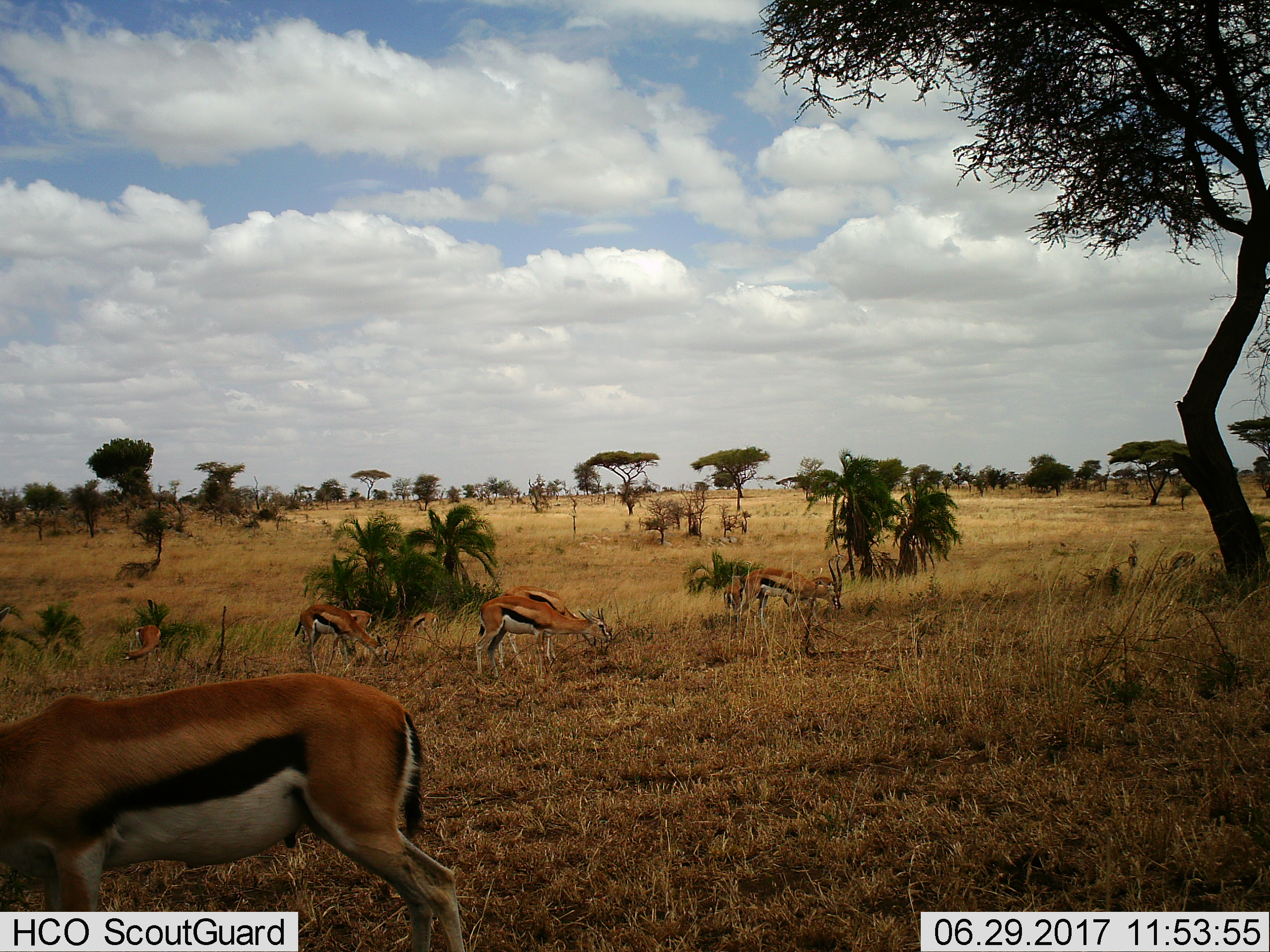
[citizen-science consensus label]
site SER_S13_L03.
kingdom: Animalia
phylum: Chordata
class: Mammalia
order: Artiodactyla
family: Bovidae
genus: Eudorcas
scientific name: Eudorcas thomsonii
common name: thomson's gazelle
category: gazellethomsons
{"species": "gazellethomsons (thomson's gazelle) (Eudorcas thomsonii)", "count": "9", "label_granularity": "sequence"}